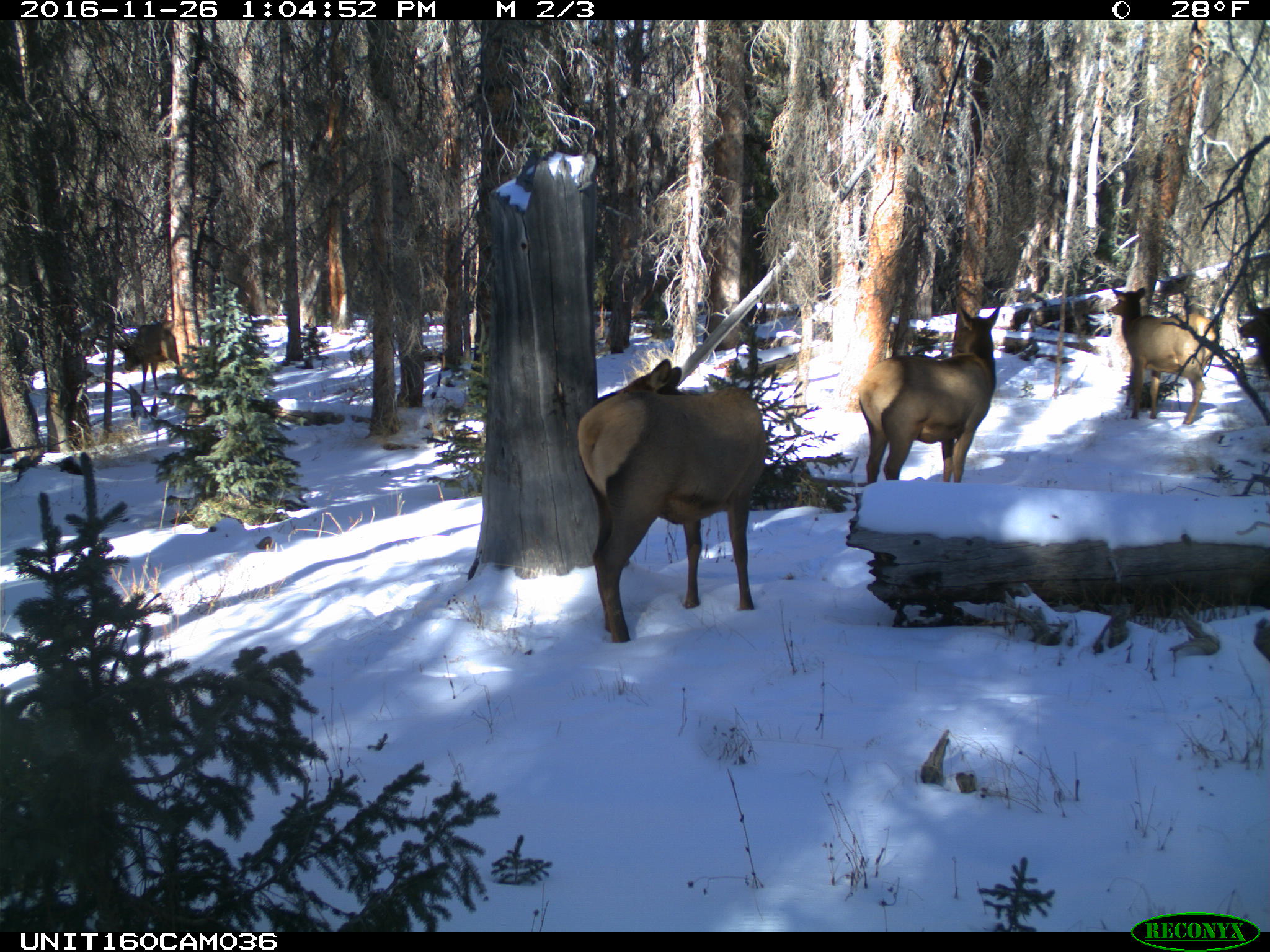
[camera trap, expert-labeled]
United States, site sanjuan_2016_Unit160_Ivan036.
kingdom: Animalia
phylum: Chordata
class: Mammalia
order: Artiodactyla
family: Cervidae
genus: Cervus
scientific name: Cervus elaphus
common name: red deer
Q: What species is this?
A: Cervus elaphus (red deer).